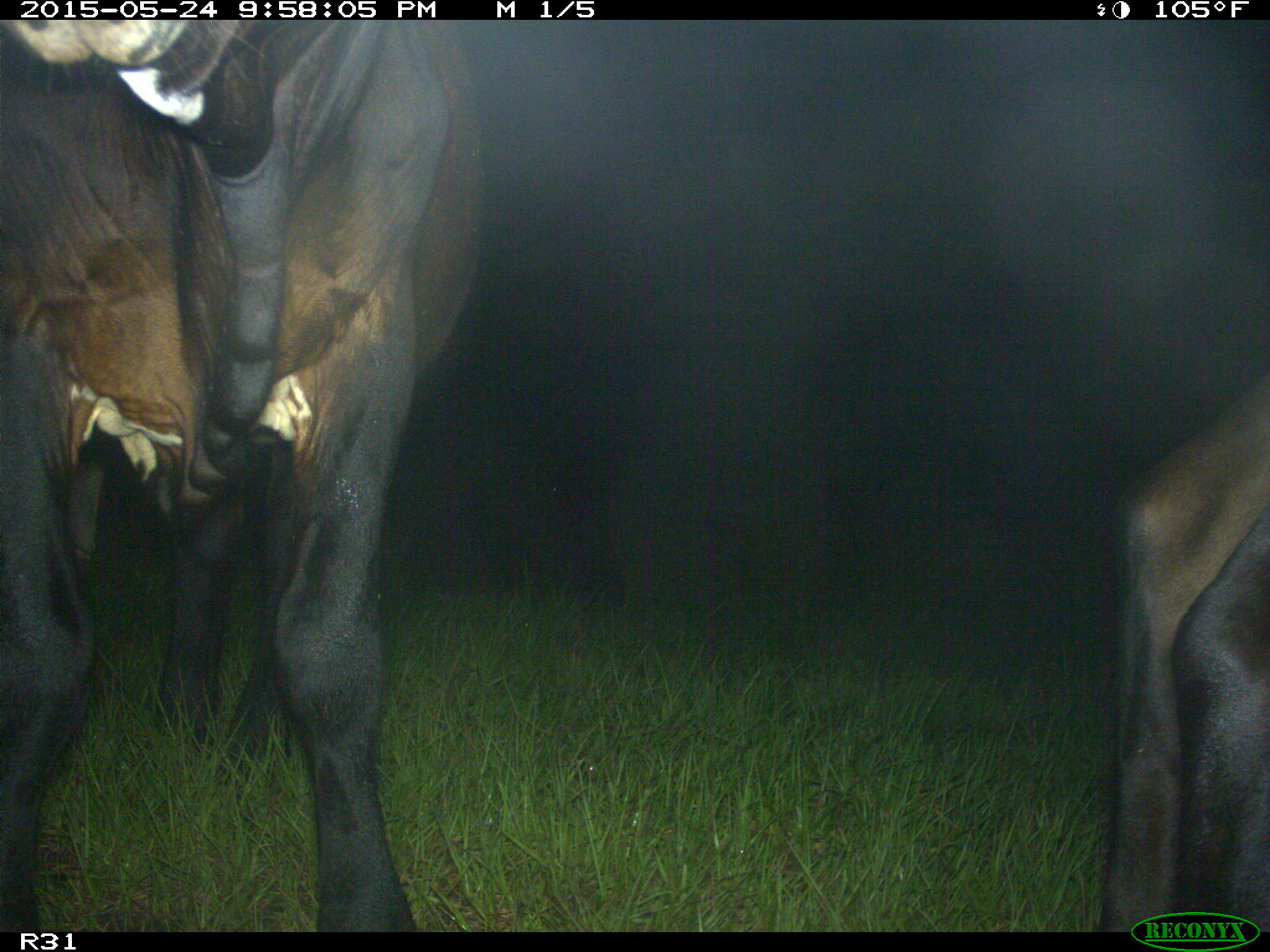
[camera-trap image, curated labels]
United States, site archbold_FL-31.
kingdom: Animalia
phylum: Chordata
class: Mammalia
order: Artiodactyla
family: Bovidae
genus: Bos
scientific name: Bos taurus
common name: domestic cow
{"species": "Bos taurus (domestic cow)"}